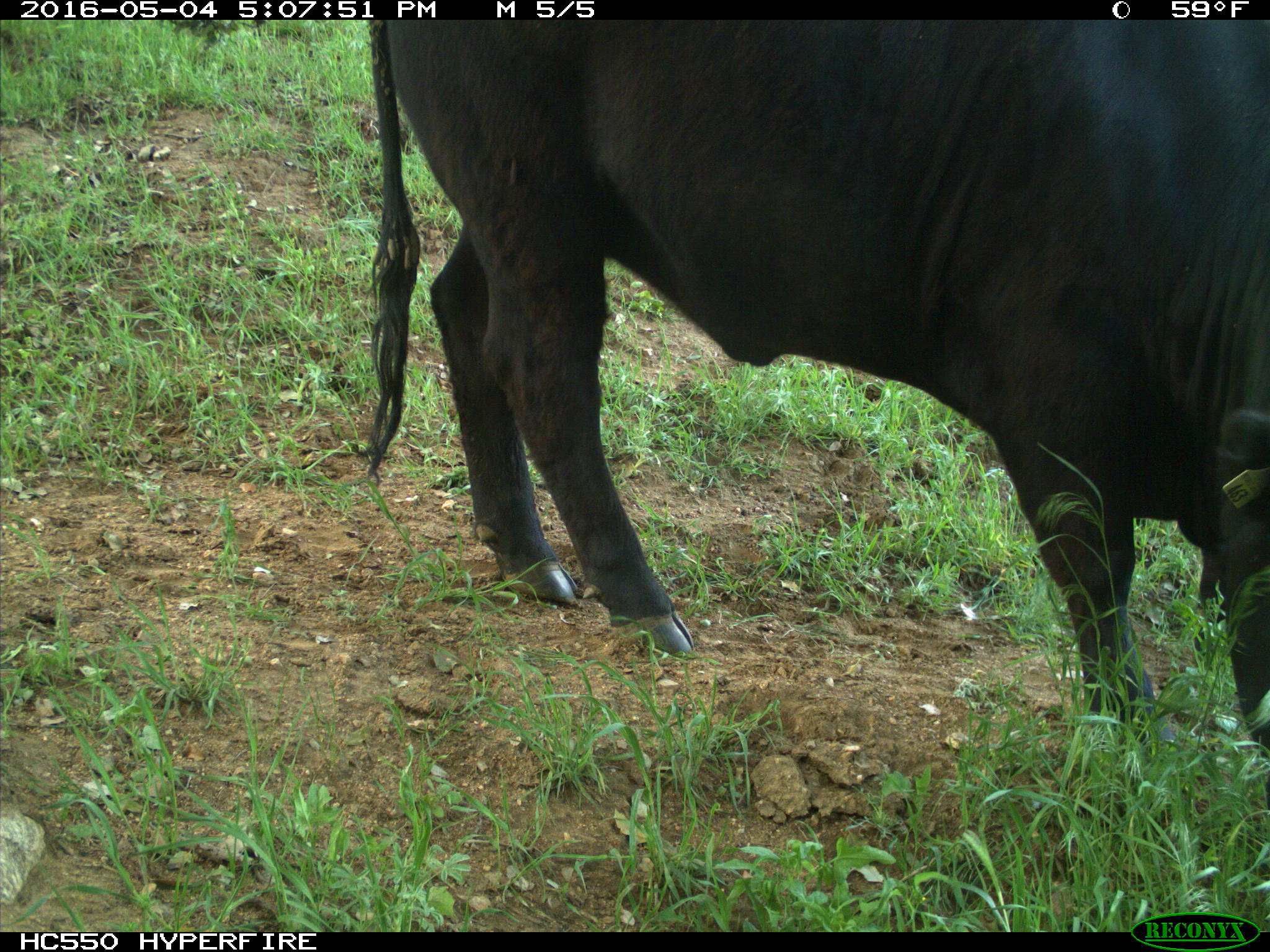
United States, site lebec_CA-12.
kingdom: Animalia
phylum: Chordata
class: Mammalia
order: Artiodactyla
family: Bovidae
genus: Bos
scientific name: Bos taurus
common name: domestic cow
Bos taurus (domestic cow).